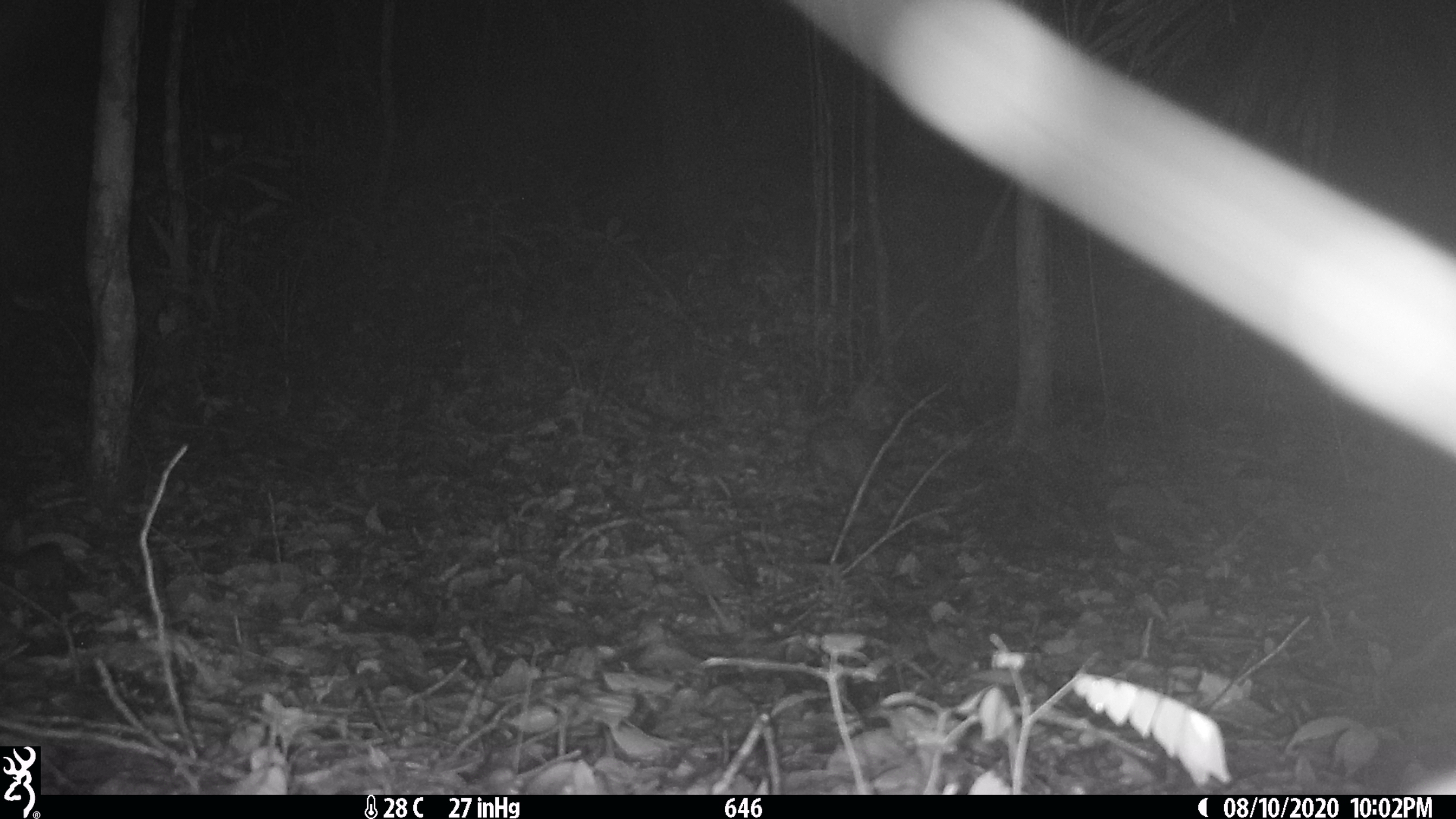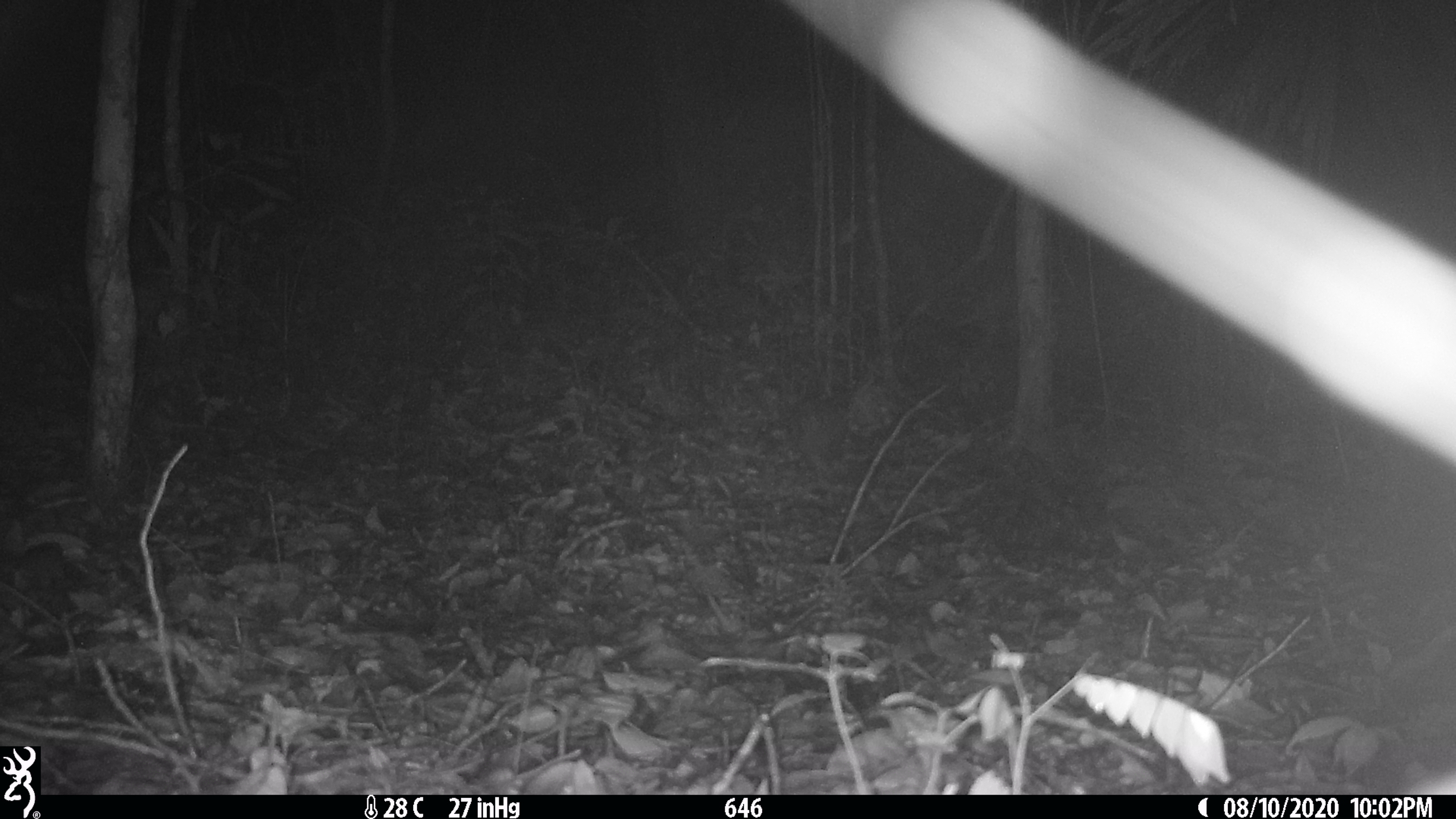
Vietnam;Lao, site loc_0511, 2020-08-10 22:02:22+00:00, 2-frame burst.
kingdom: Animalia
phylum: Chordata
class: Mammalia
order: Rodentia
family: Hystricidae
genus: Atherurus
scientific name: Atherurus macrourus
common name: asiatic brush-tailed porcupine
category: asiatic brush tailed porcupine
Asiatic brush tailed porcupine (asiatic brush-tailed porcupine) (Atherurus macrourus). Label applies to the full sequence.